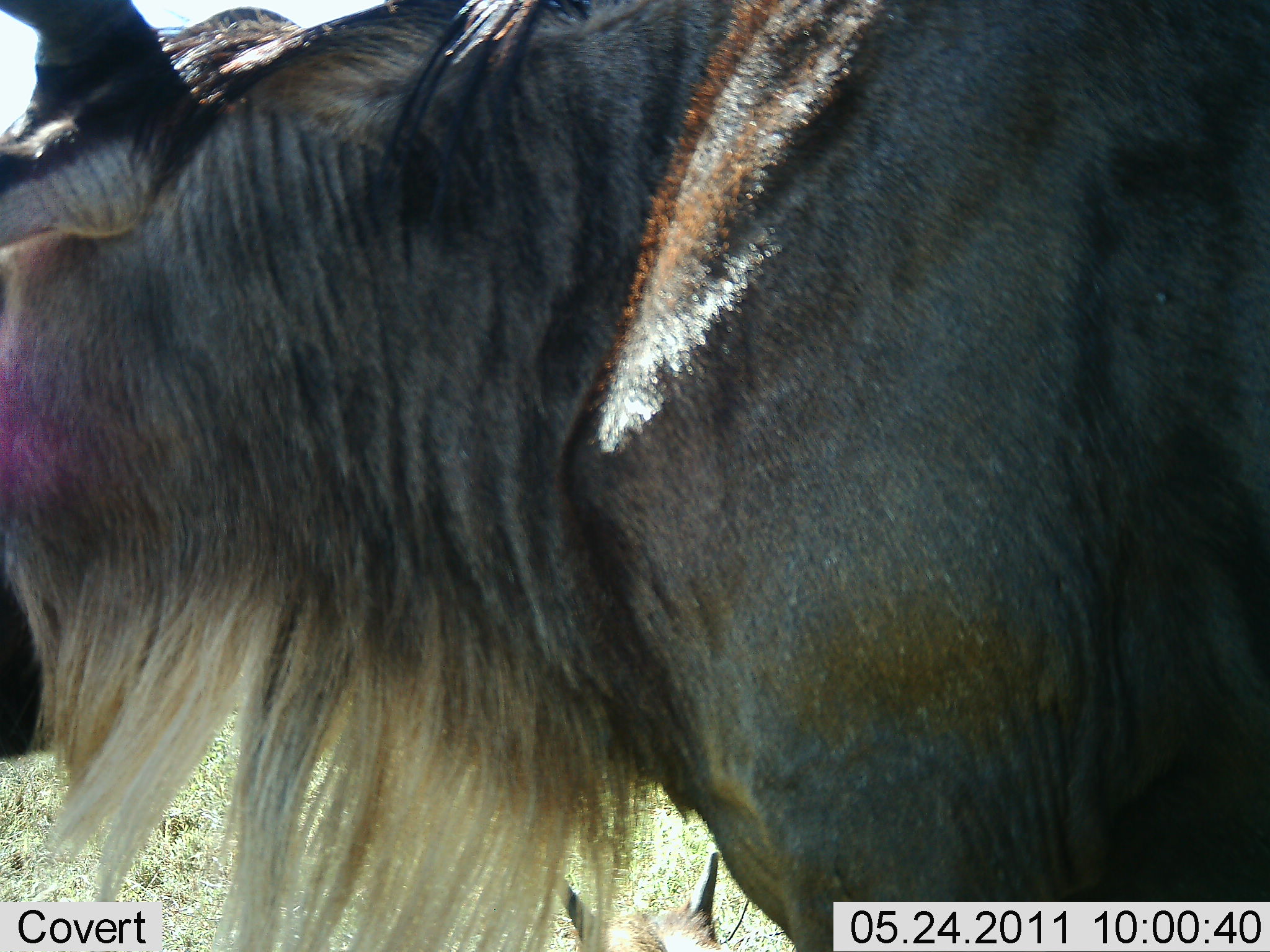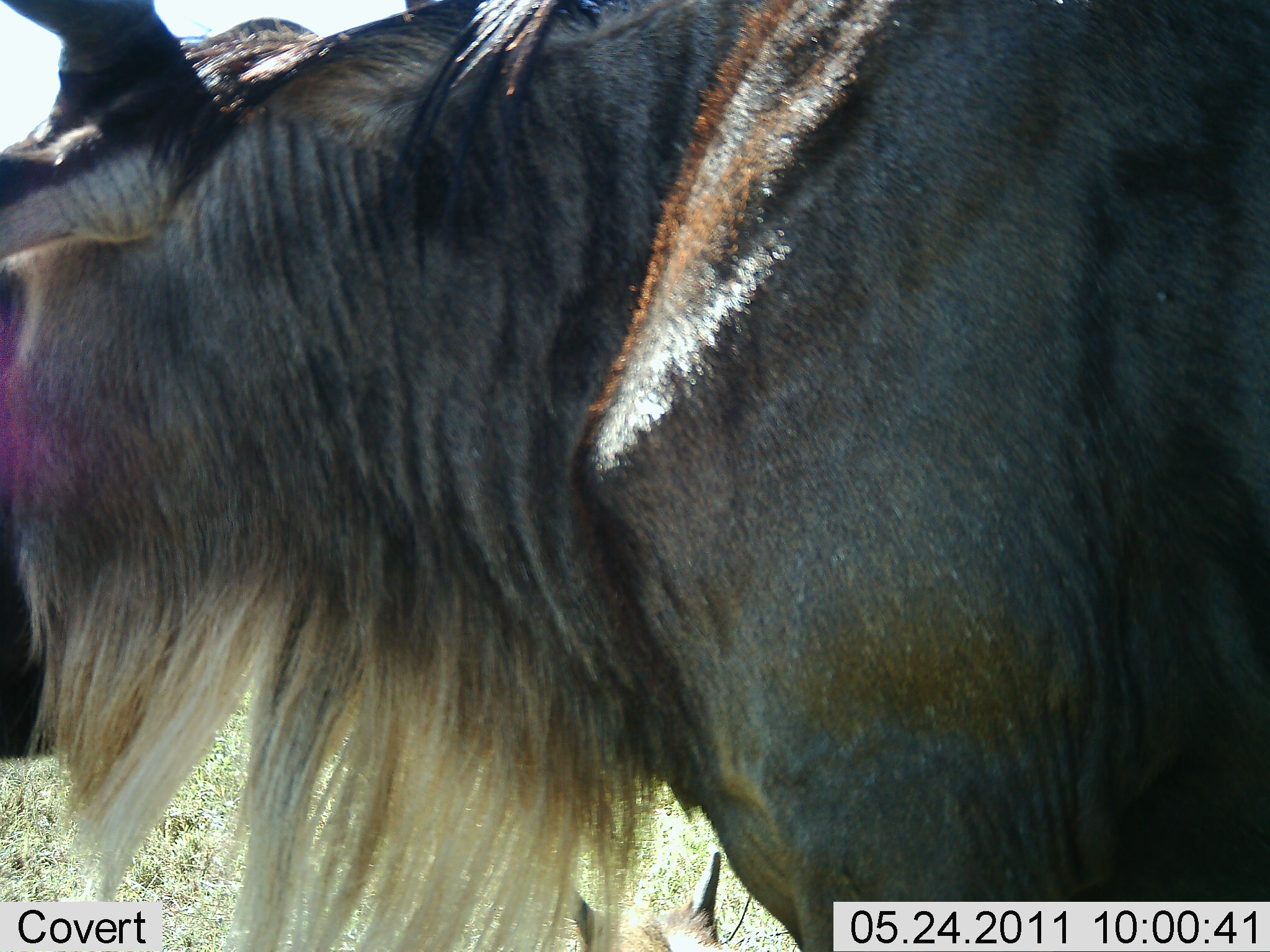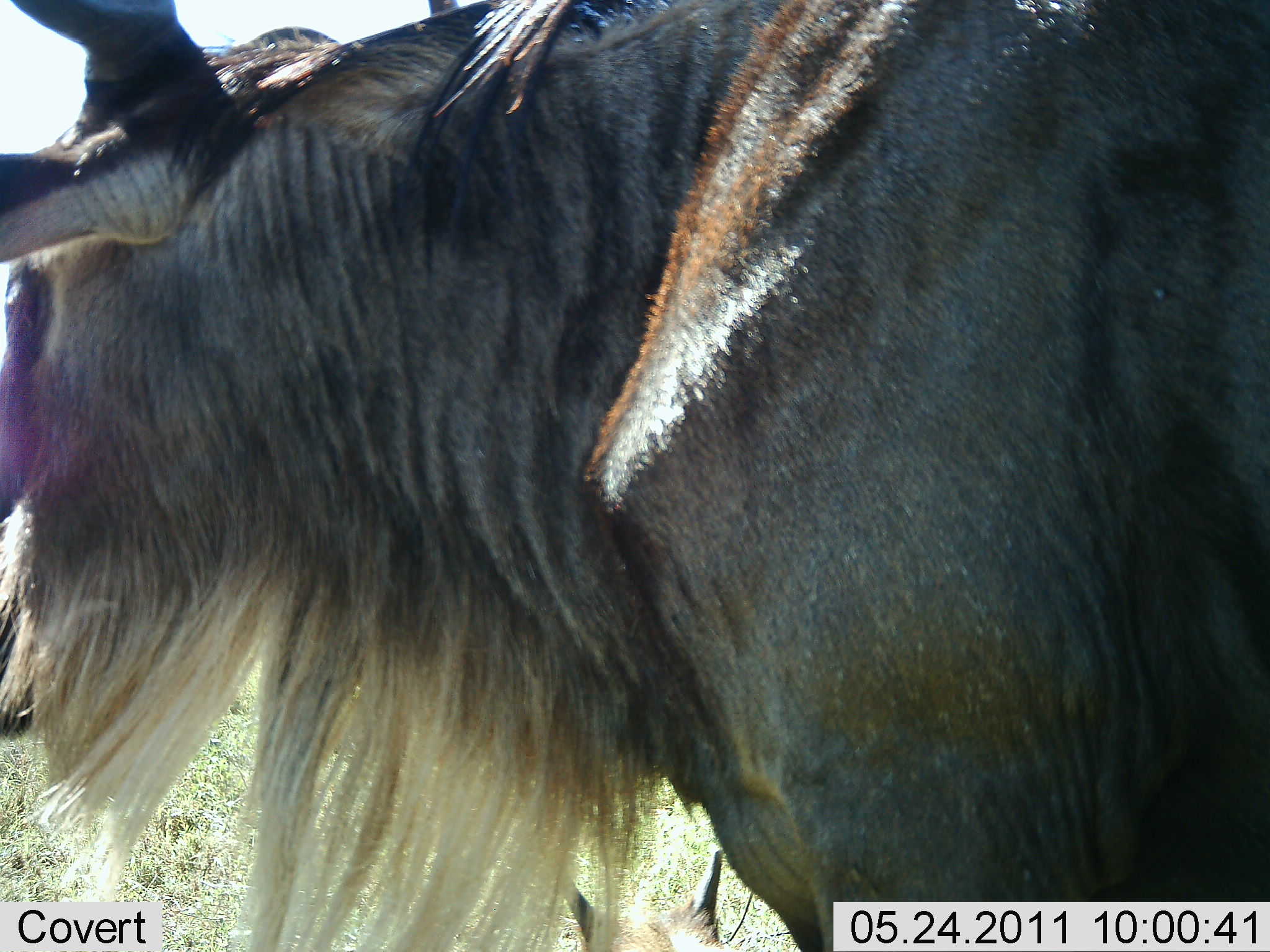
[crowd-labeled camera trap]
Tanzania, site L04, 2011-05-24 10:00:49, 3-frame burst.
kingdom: Animalia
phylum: Chordata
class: Mammalia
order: Artiodactyla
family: Bovidae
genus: Connochaetes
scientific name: Connochaetes taurinus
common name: blue wildebeest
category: wildebeest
Wildebeest (blue wildebeest) (Connochaetes taurinus), count 1. Behavior (volunteer vote fractions): standing 100%, resting 0%, moving 0%, interacting 0%. Young present (vote fraction): 0%. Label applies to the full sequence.